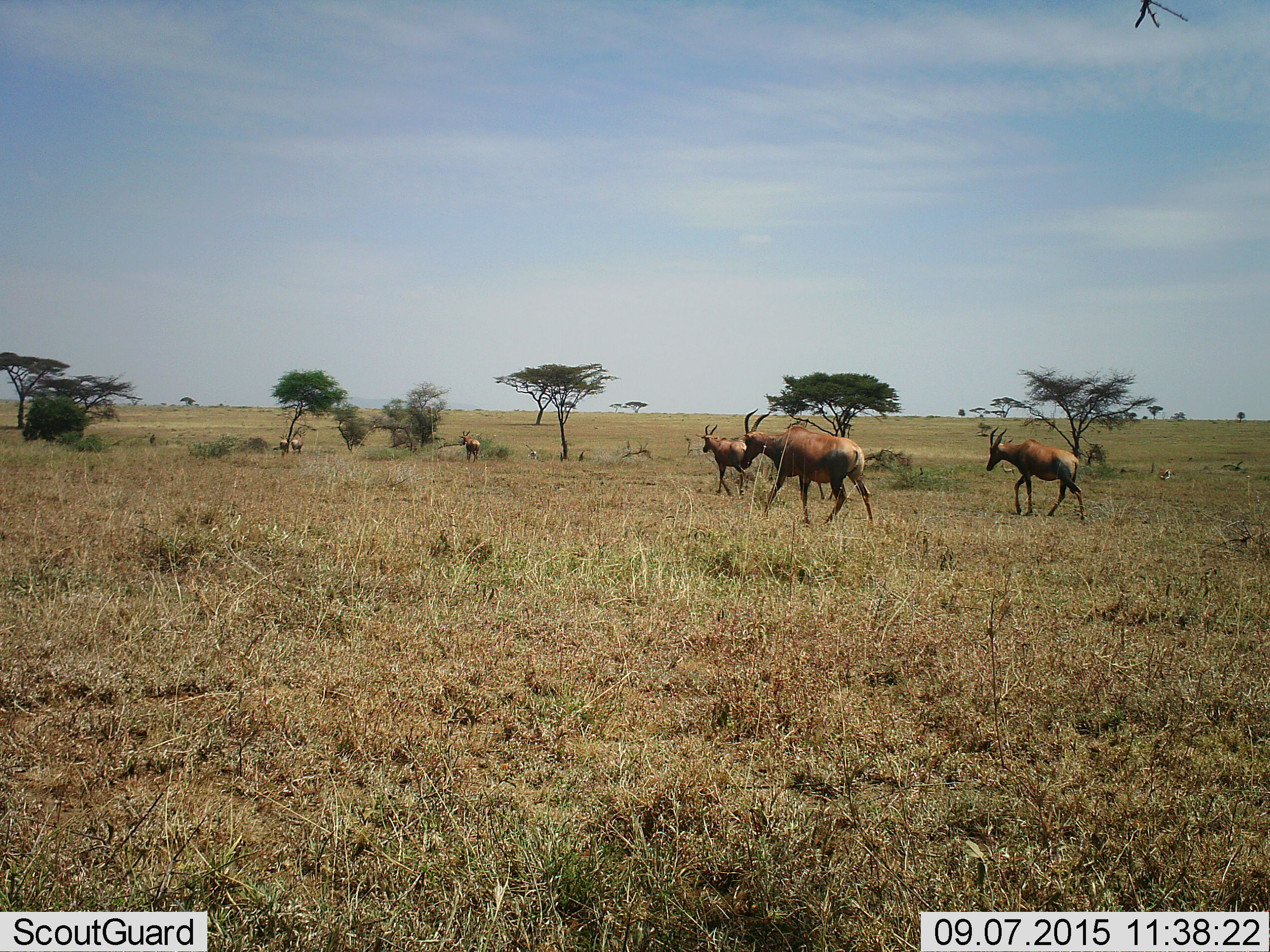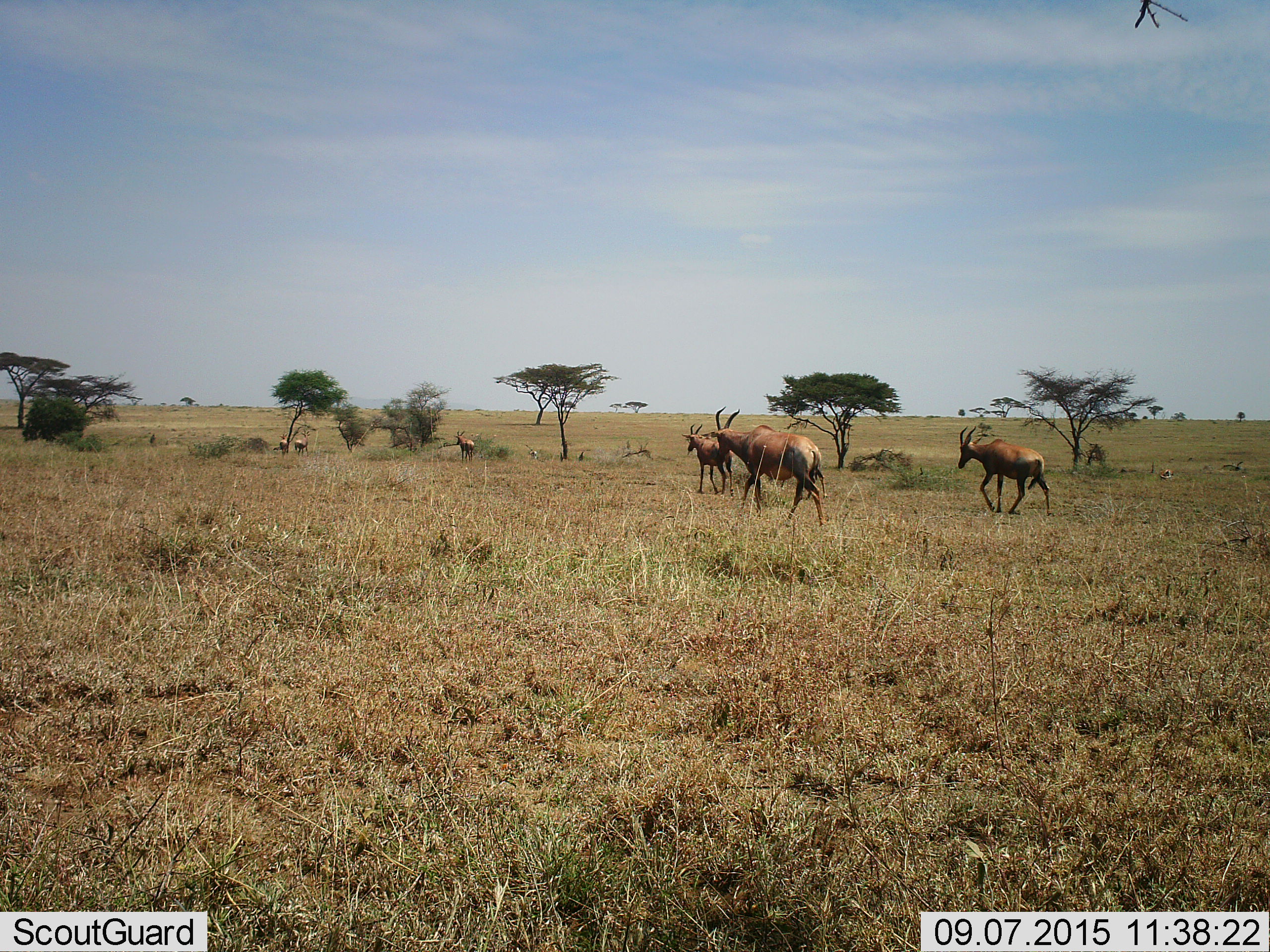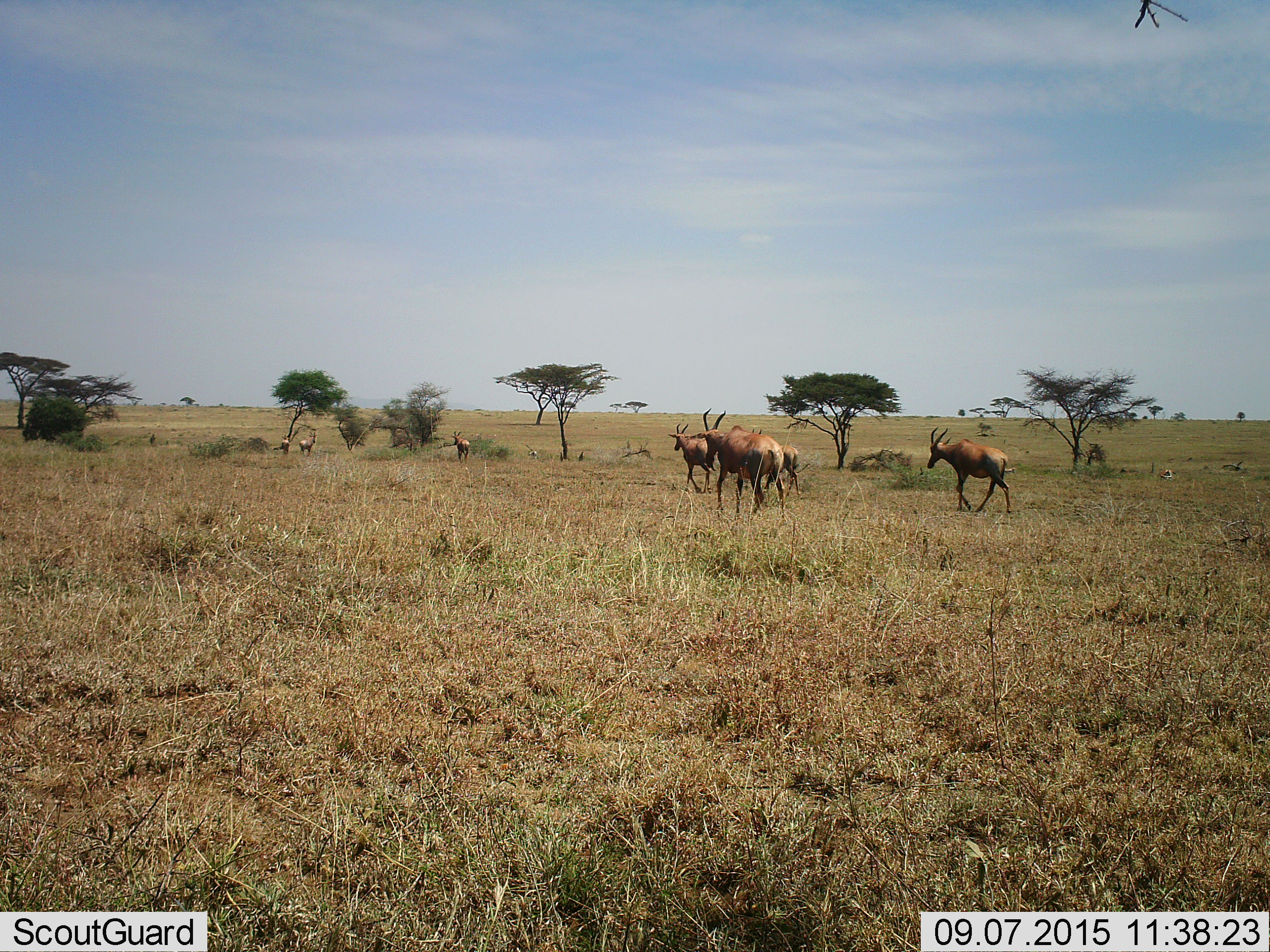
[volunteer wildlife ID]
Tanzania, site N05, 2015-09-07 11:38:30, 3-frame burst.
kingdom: Animalia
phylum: Chordata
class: Mammalia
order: Artiodactyla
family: Bovidae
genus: Damaliscus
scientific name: Damaliscus lunatus jimela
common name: topi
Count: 6.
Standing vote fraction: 33%.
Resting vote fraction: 0%.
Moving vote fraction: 83%.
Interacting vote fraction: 0%.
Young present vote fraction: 0%.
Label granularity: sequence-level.